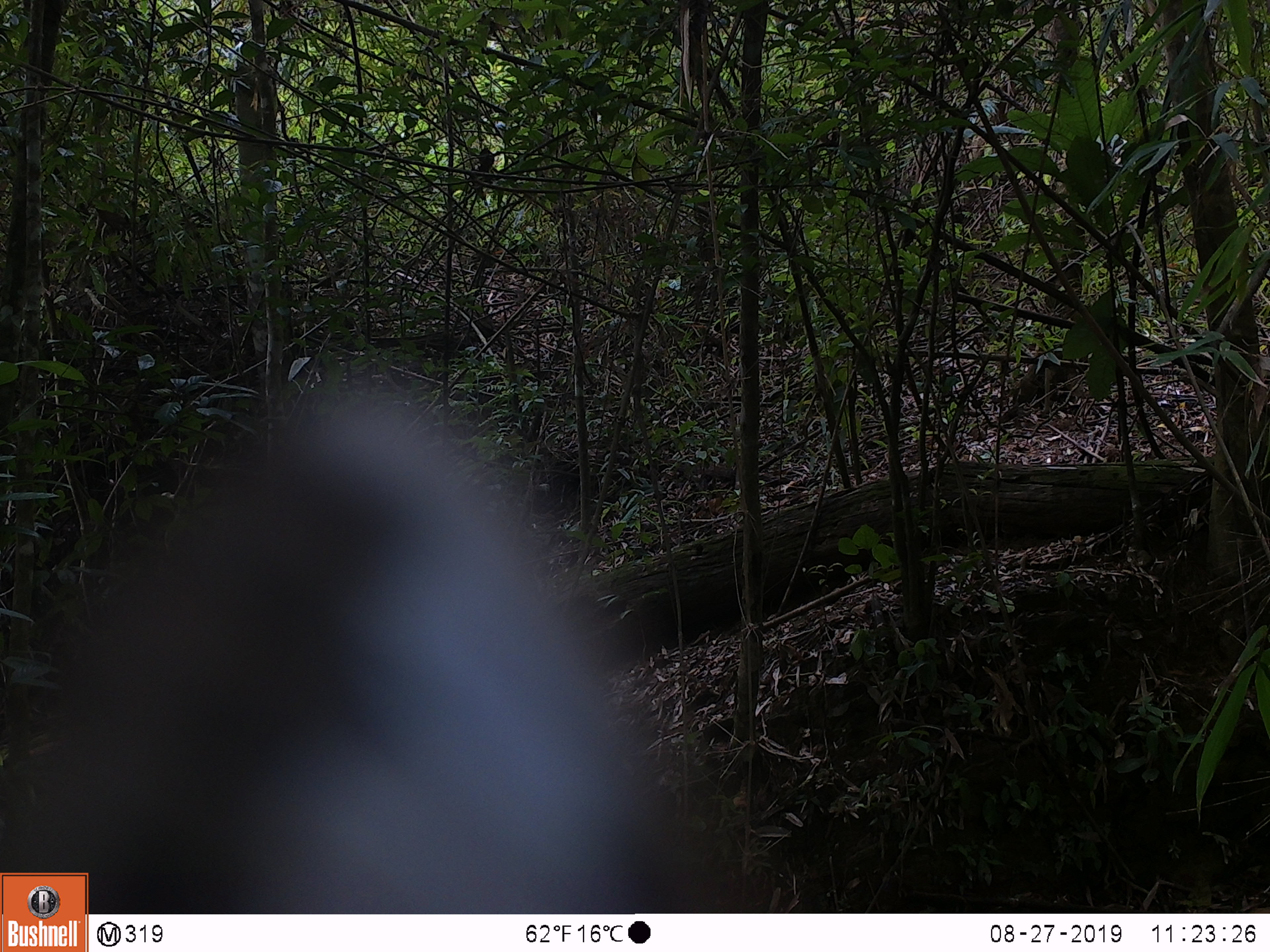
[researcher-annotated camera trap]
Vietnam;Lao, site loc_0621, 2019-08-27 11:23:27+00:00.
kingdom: Animalia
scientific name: Animalia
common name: animal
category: unidentified animal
Unidentified animal (animal) (Animalia). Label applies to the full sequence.